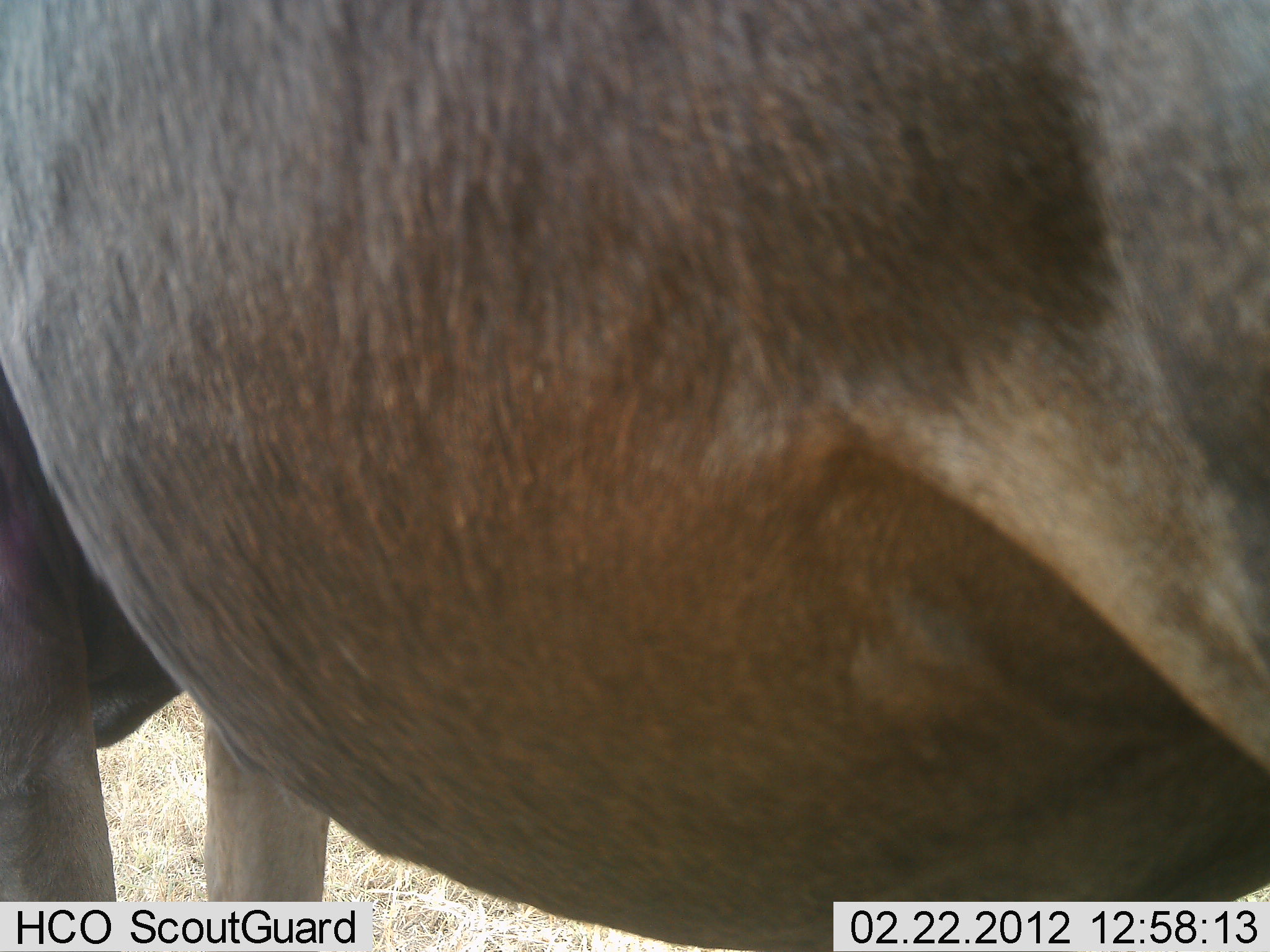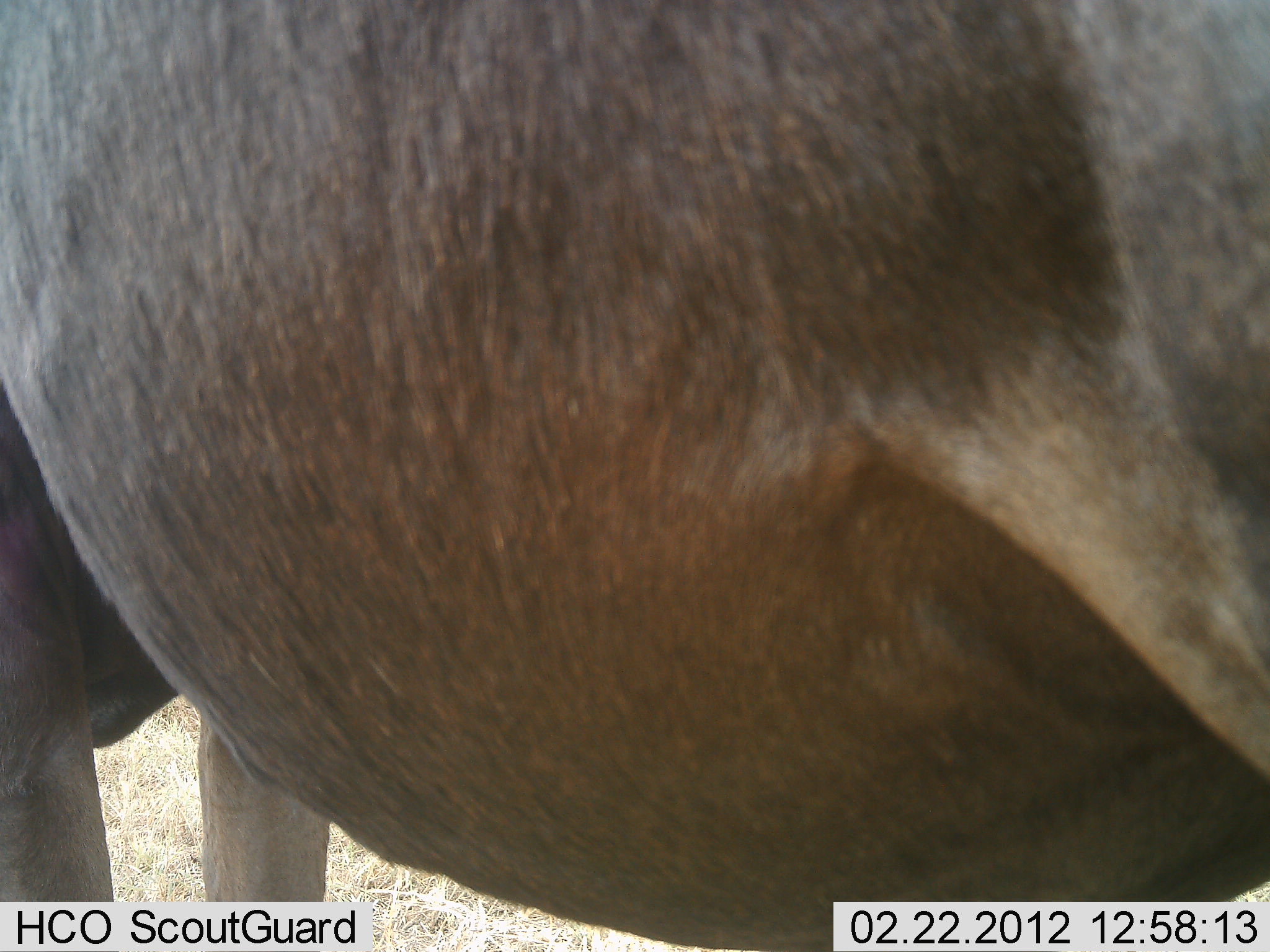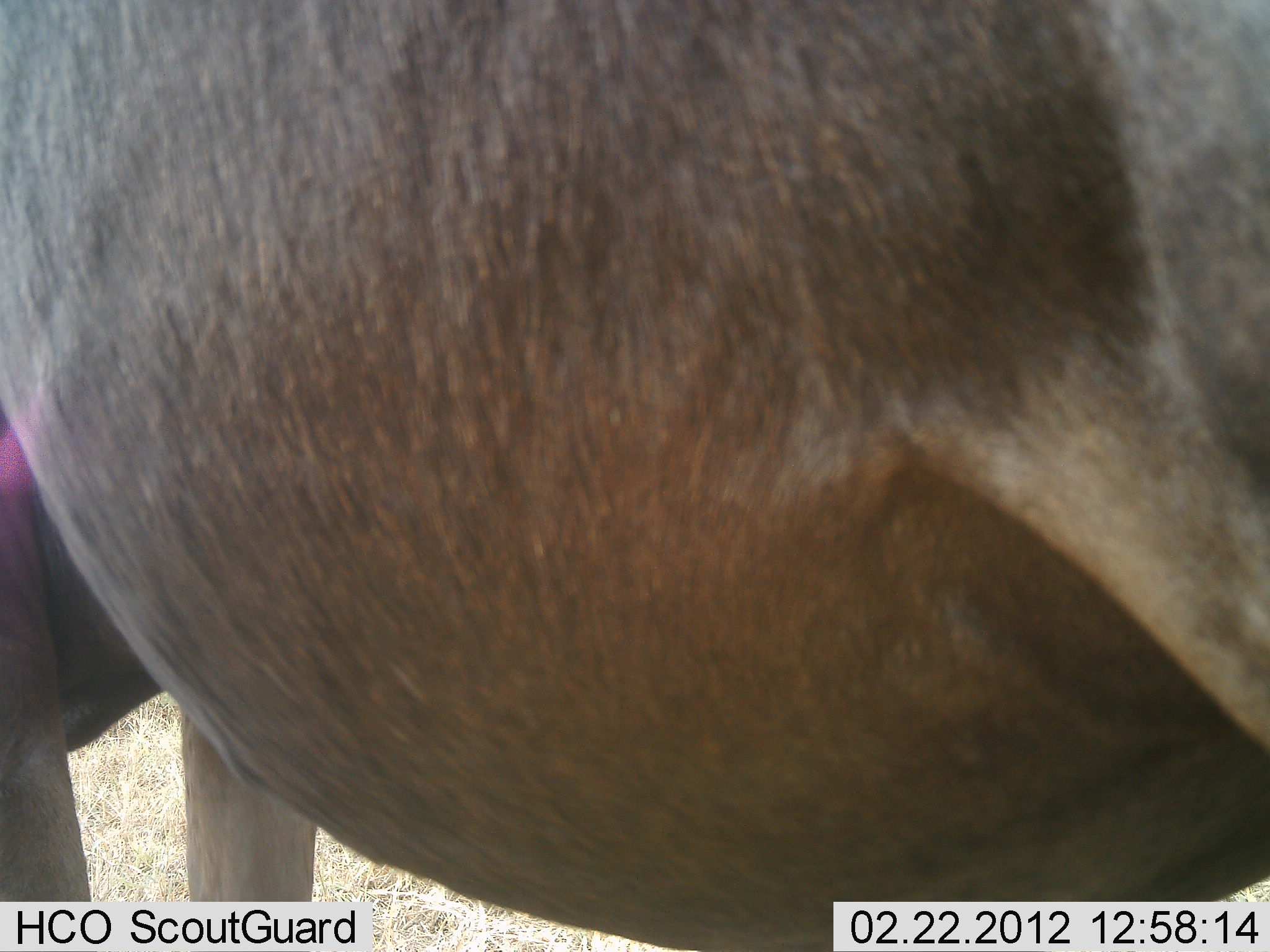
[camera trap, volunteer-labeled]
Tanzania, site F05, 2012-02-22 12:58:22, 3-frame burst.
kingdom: Animalia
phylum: Chordata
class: Mammalia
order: Artiodactyla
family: Bovidae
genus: Connochaetes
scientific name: Connochaetes taurinus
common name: blue wildebeest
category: wildebeest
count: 1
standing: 100%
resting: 0%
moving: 0%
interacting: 0%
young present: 0%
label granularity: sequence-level